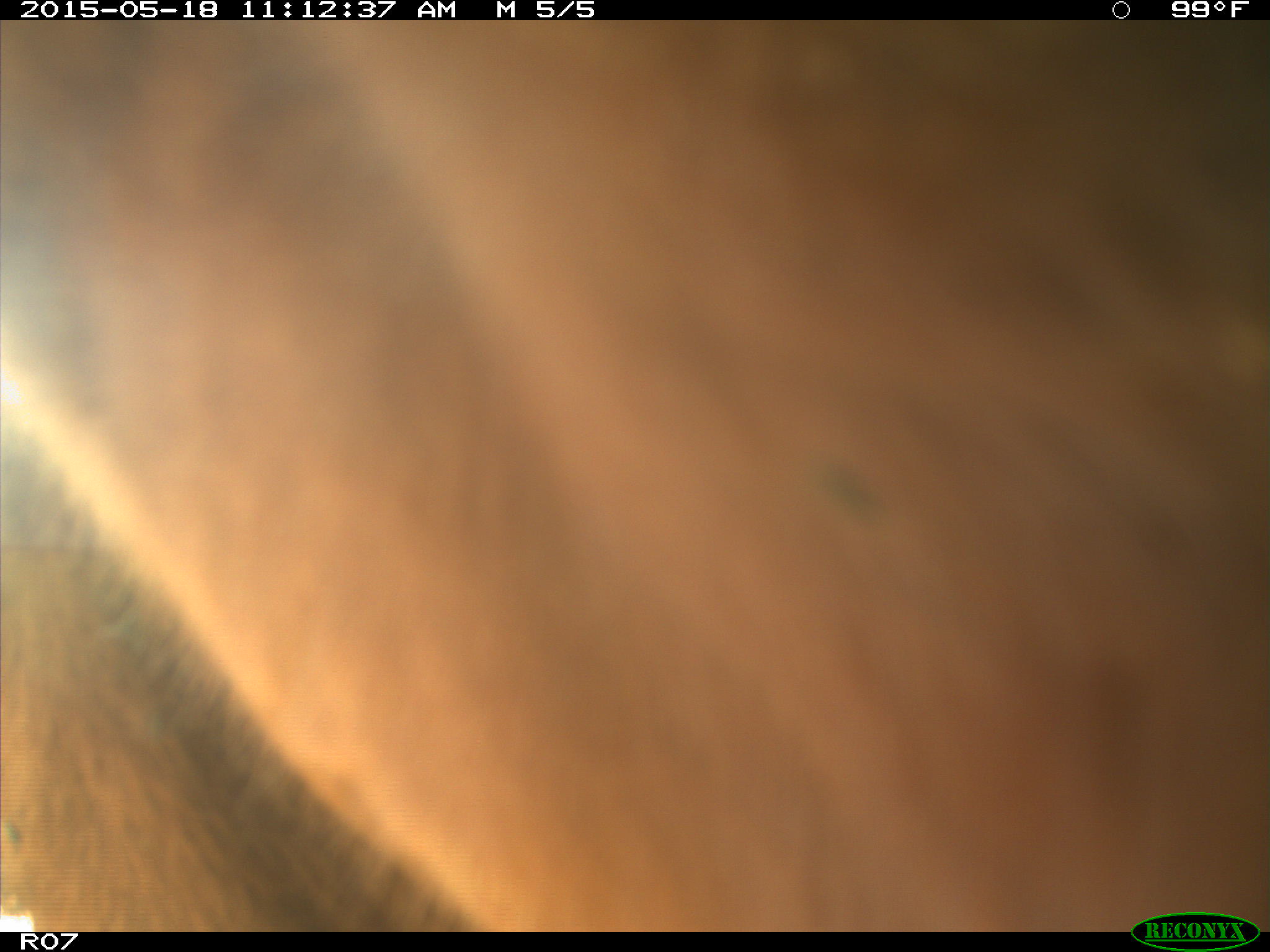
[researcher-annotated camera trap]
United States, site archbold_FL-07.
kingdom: Animalia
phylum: Chordata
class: Mammalia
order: Artiodactyla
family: Bovidae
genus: Bos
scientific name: Bos taurus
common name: domestic cow